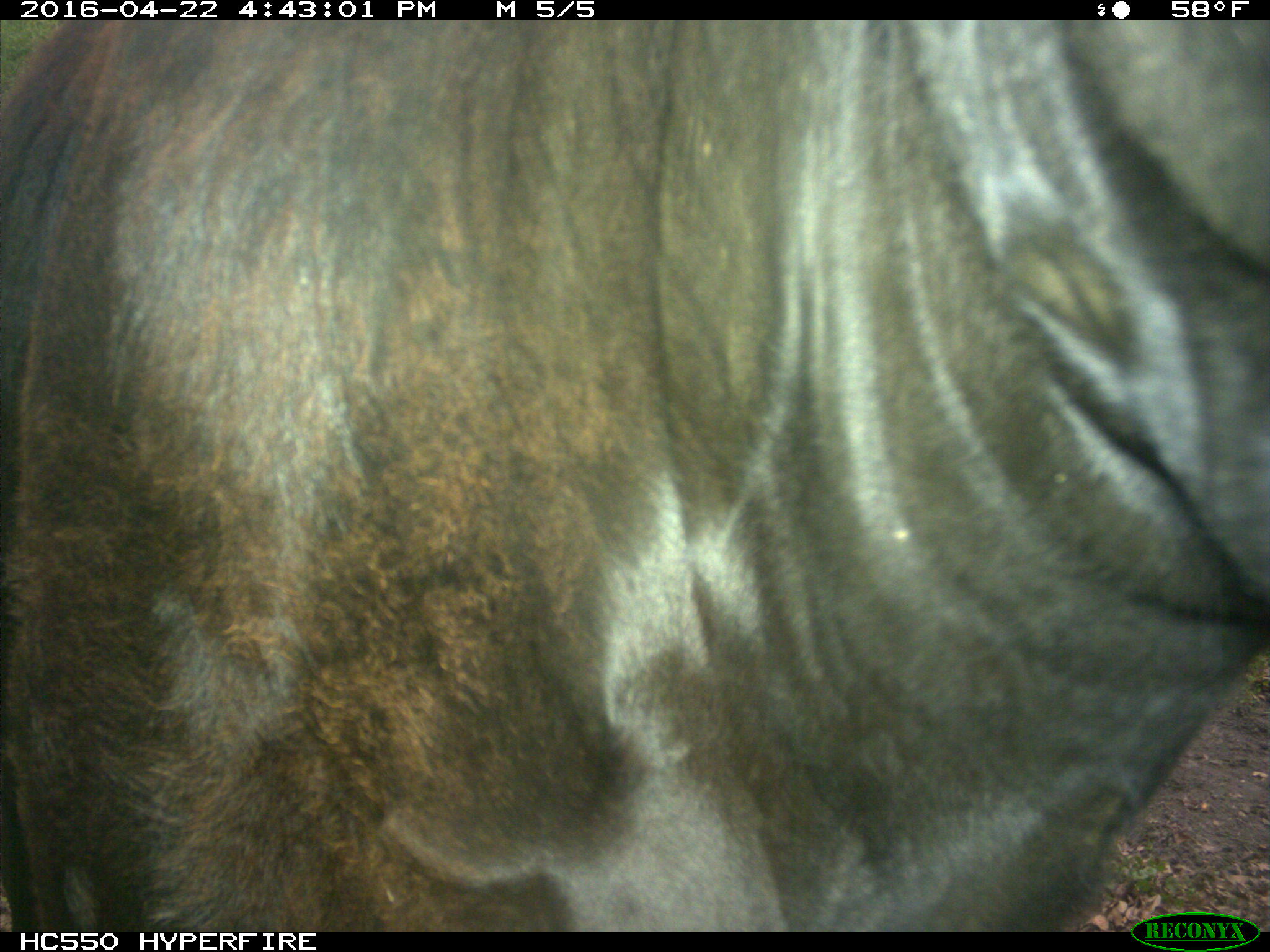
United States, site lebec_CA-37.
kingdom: Animalia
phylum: Chordata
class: Mammalia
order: Artiodactyla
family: Bovidae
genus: Bos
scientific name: Bos taurus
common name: domestic cow